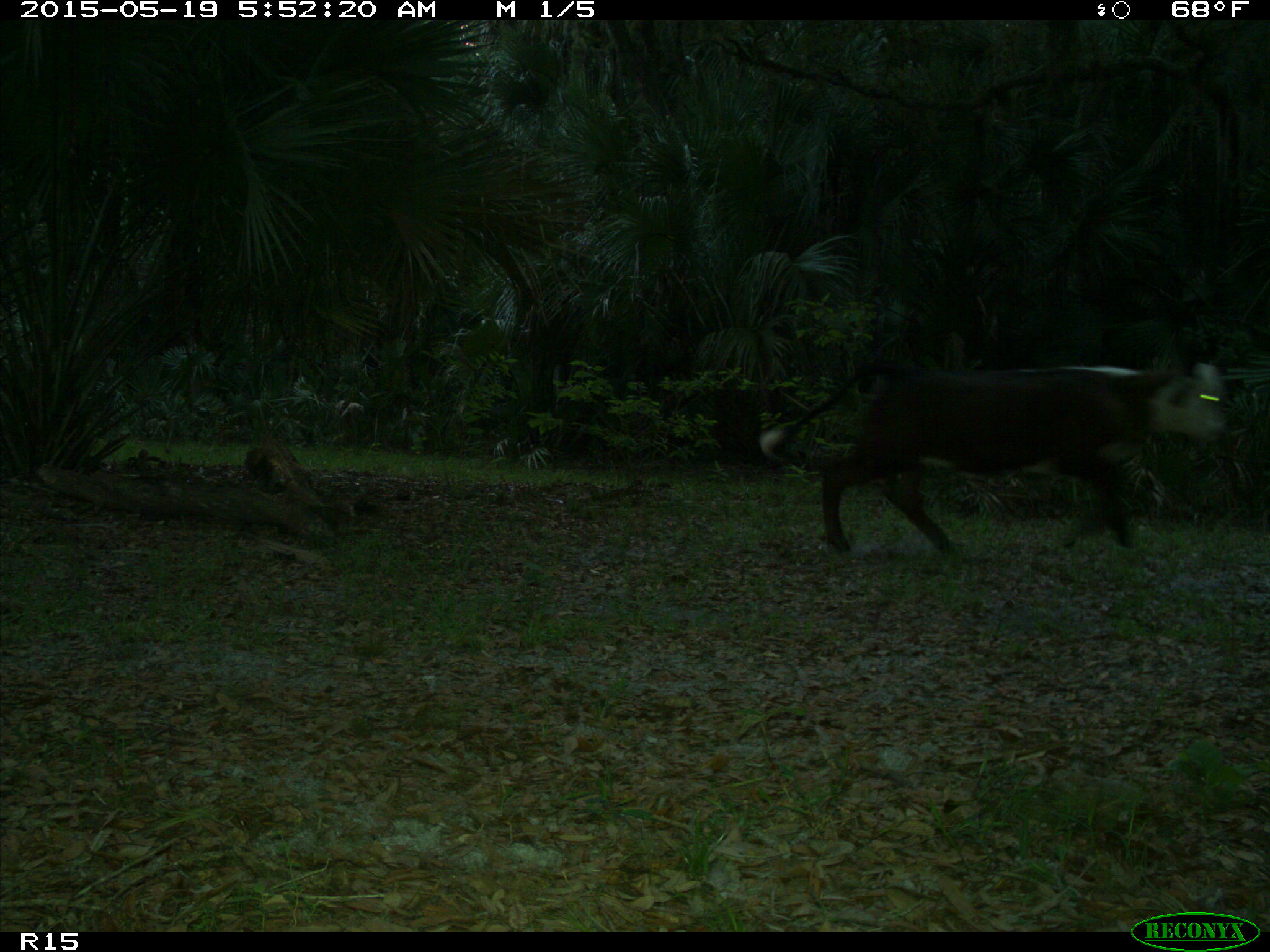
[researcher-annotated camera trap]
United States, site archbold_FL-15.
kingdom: Animalia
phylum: Chordata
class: Mammalia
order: Artiodactyla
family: Bovidae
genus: Bos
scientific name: Bos taurus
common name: domestic cow